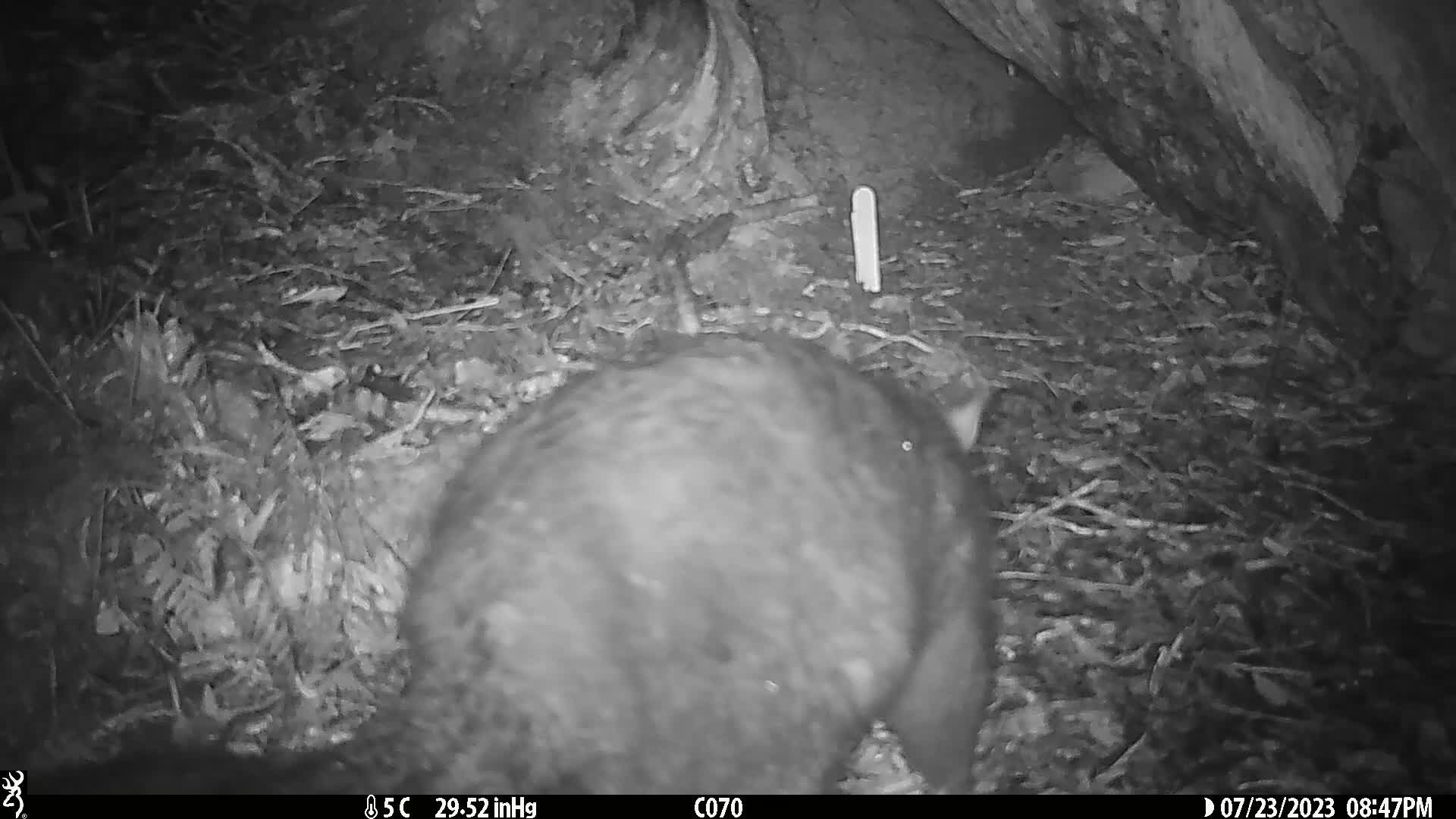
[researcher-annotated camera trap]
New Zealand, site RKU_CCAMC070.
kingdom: Animalia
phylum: Chordata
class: Mammalia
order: Diprotodontia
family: Phalangeridae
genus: Trichosurus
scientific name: Trichosurus vulpecula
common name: common brushtail possum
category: possum